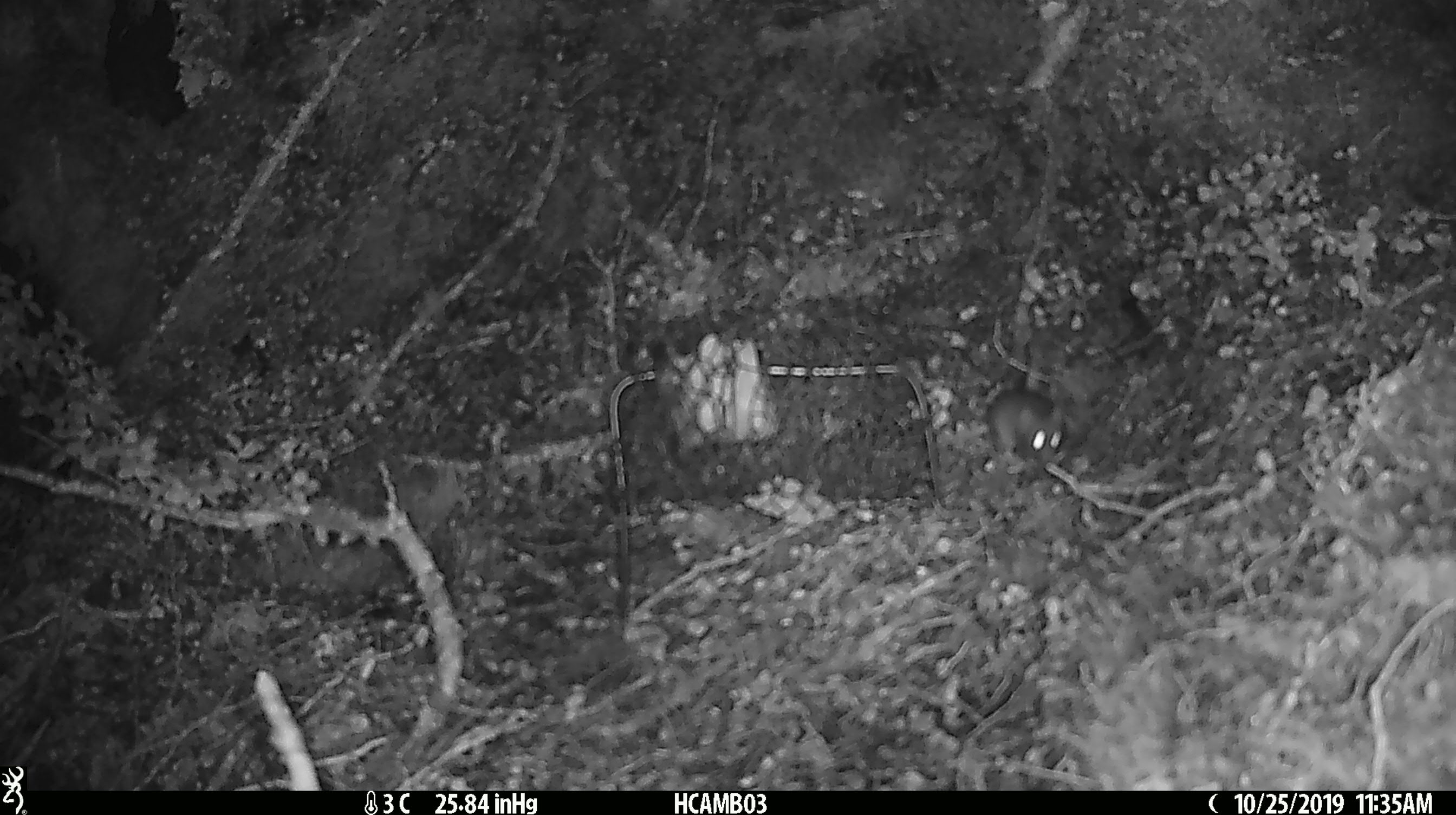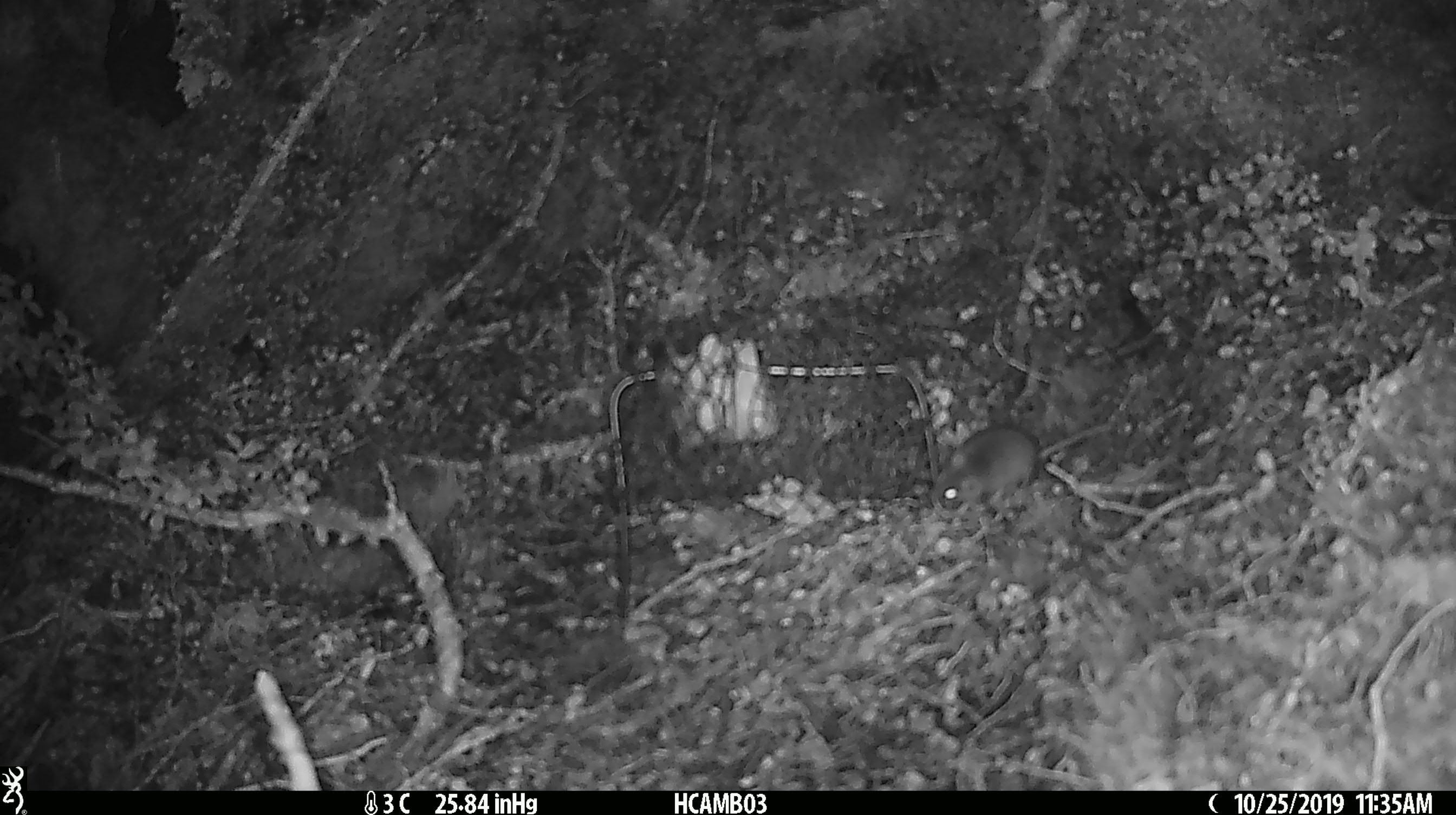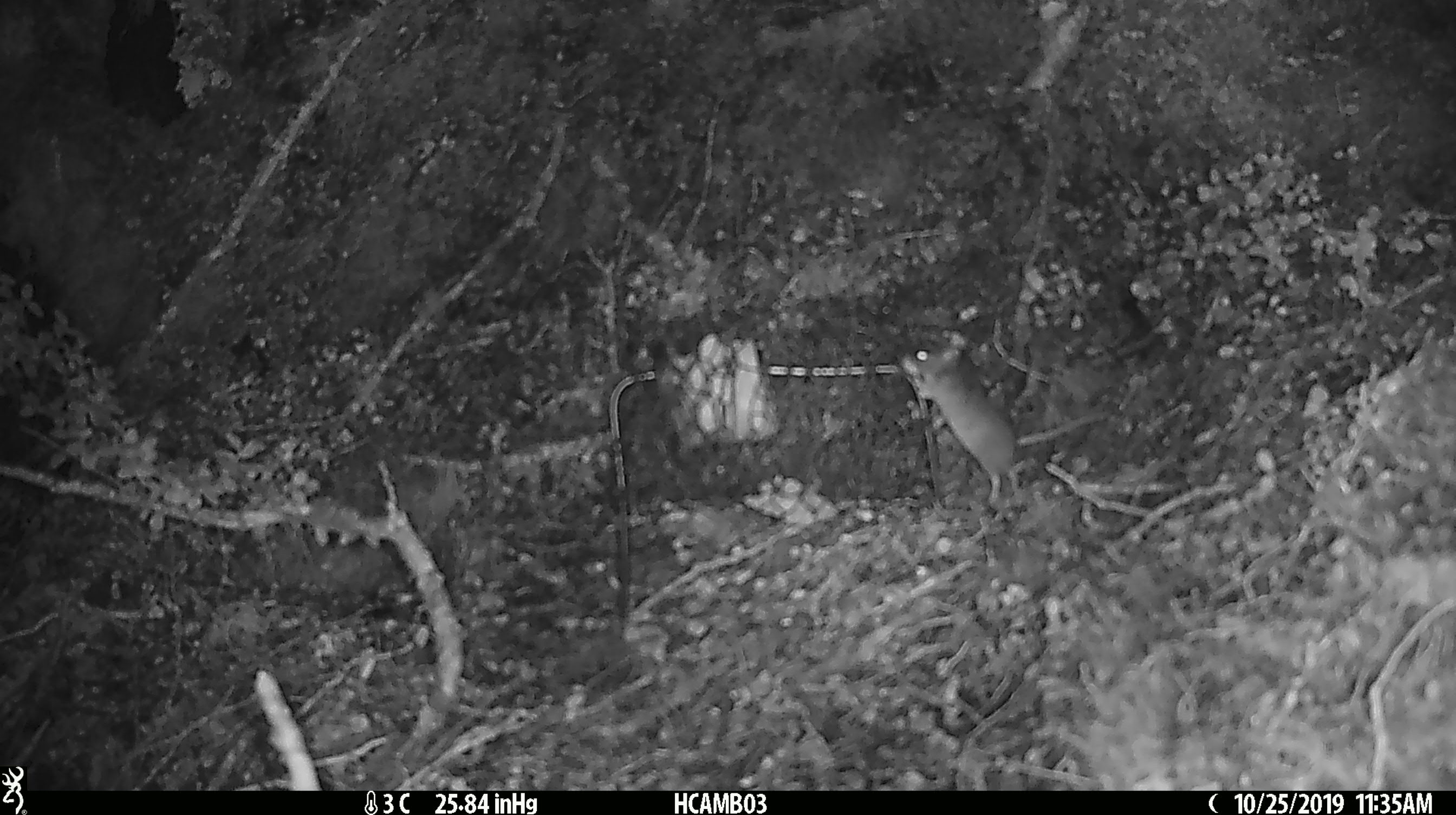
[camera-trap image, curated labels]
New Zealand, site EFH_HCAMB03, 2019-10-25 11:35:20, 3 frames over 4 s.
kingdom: Animalia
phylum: Chordata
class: Mammalia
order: Rodentia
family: Muridae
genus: Mus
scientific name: Mus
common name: mouse